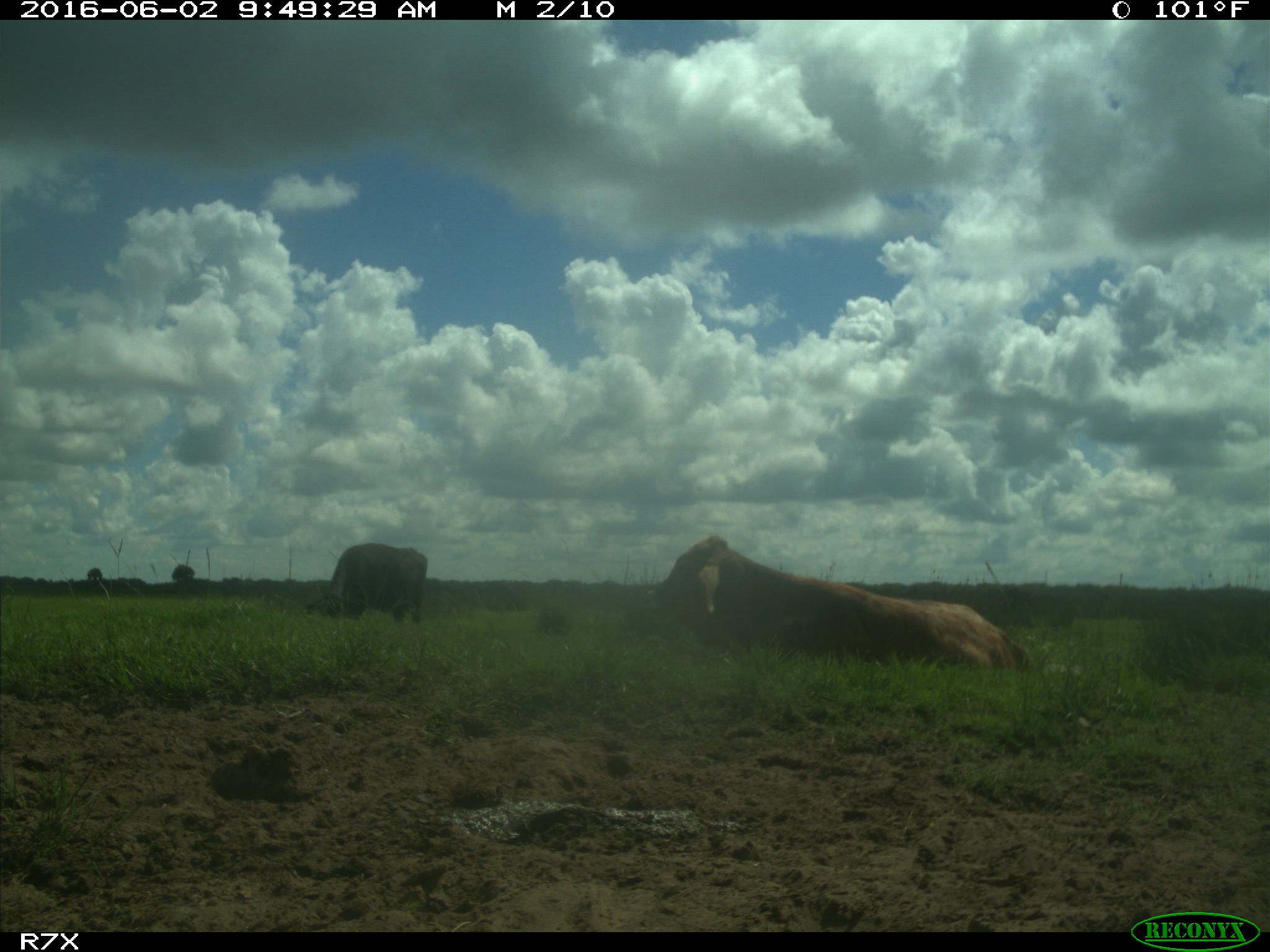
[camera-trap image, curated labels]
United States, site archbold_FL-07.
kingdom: Animalia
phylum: Chordata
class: Mammalia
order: Artiodactyla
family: Bovidae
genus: Bos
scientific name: Bos taurus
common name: domestic cow